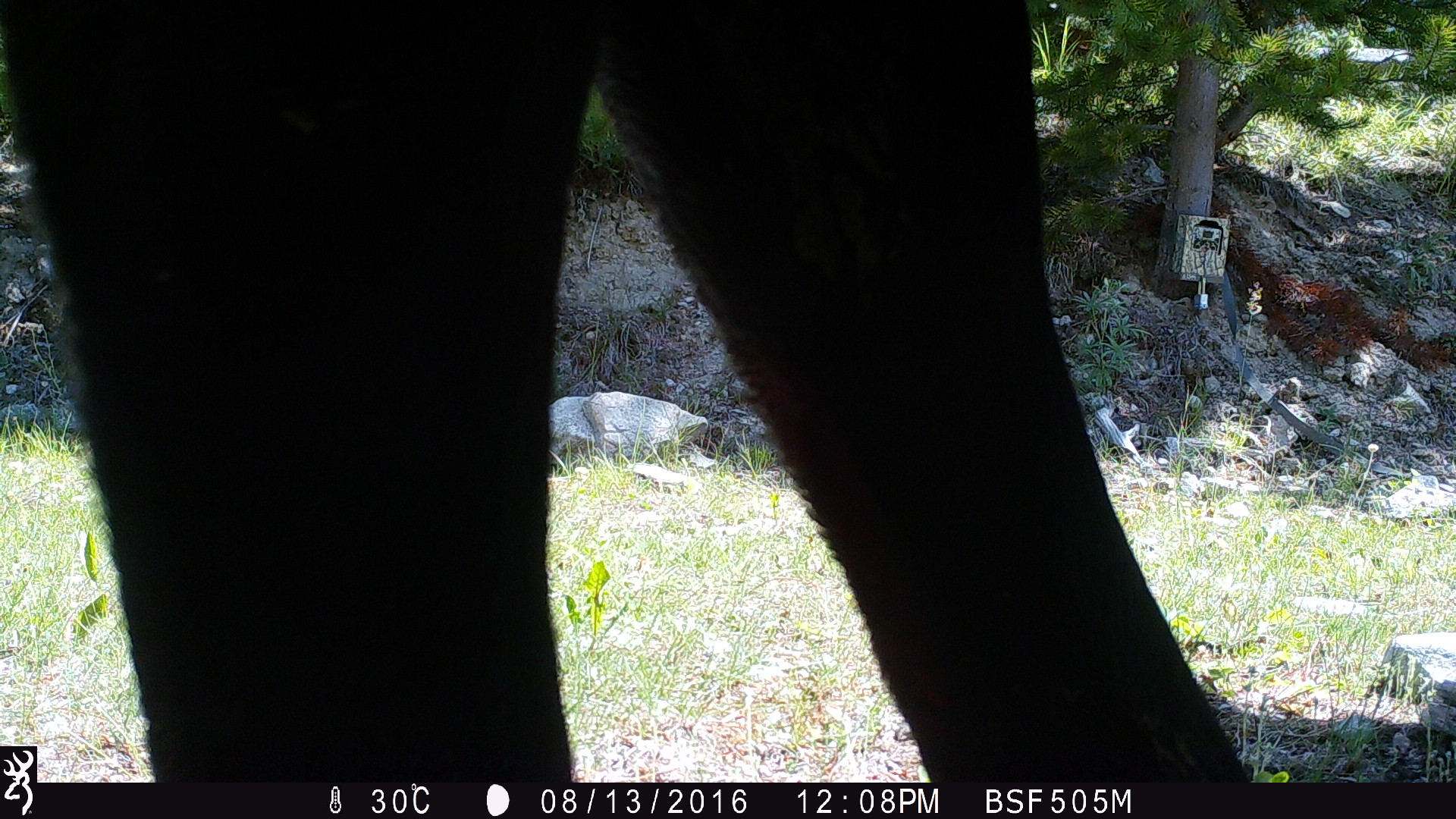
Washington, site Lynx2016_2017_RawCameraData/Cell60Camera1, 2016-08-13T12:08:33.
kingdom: Animalia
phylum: Chordata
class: Mammalia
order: Artiodactyla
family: Bovidae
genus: Bos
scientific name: Bos taurus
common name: domestic cattle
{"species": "domestic cattle (Bos taurus)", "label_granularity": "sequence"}